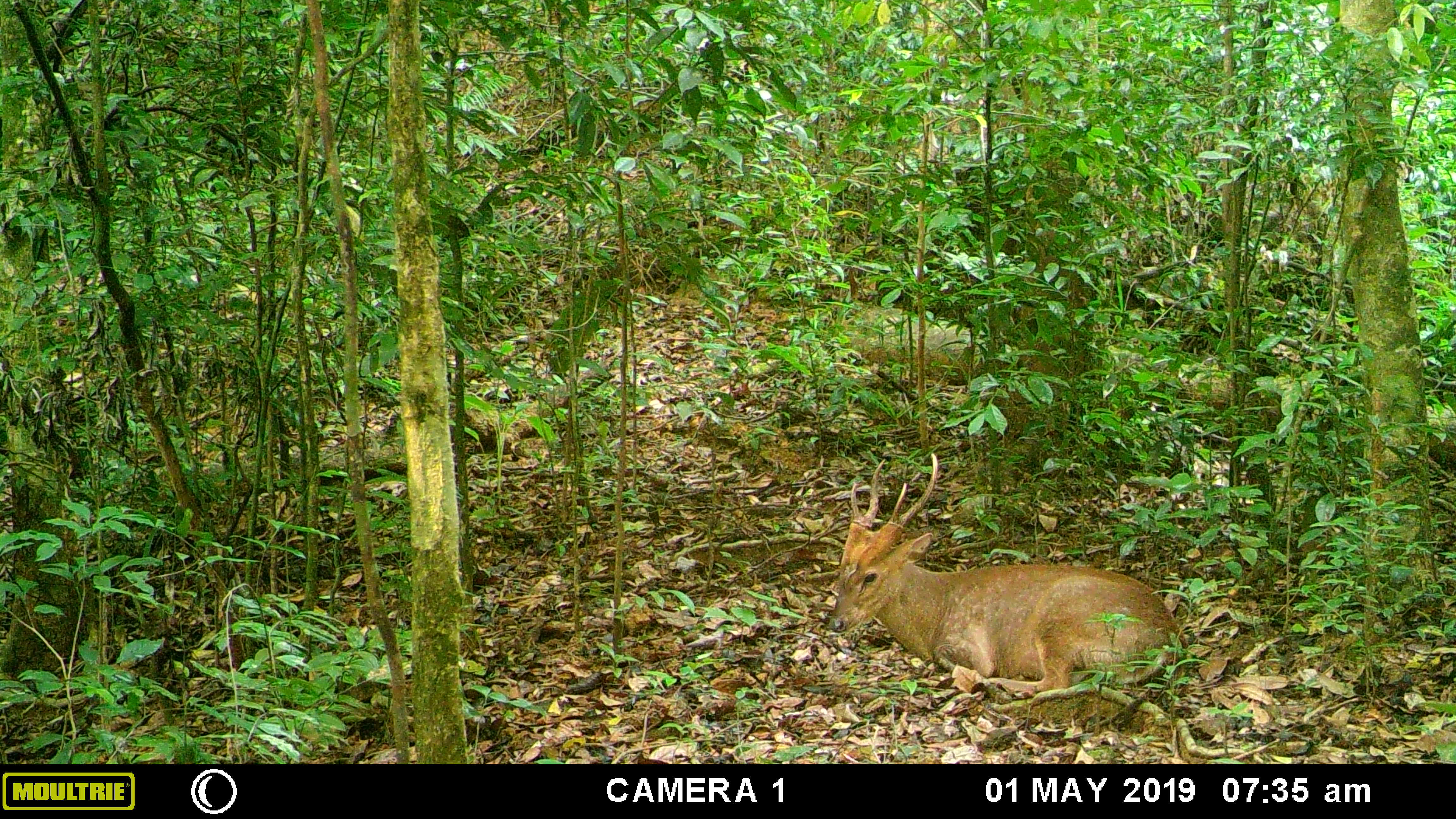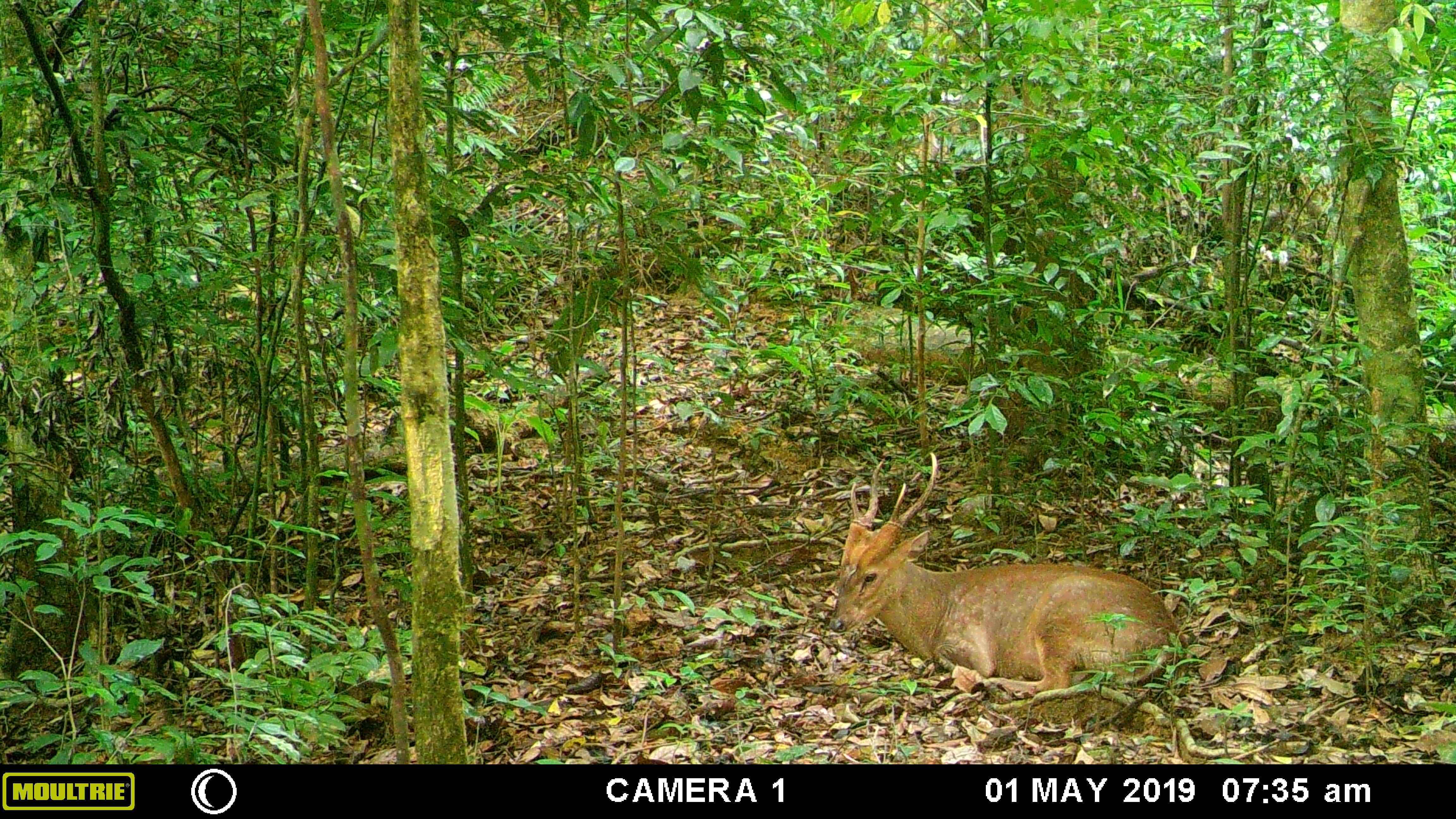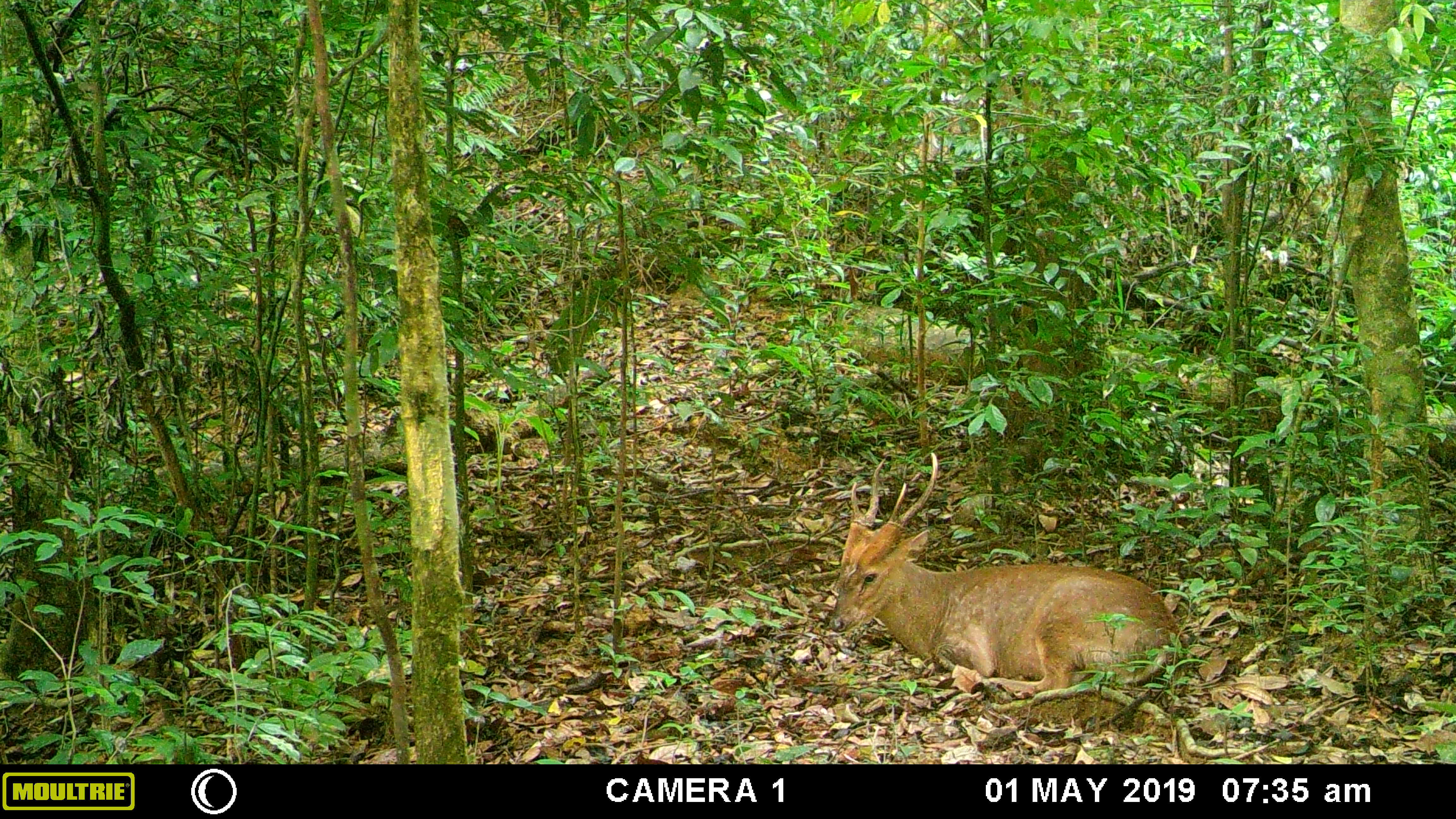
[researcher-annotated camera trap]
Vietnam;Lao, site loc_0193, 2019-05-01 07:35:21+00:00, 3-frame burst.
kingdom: Animalia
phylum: Chordata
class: Mammalia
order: Artiodactyla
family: Cervidae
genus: Muntiacus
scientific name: Muntiacus vuquangensis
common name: large-antlered muntjac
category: large antlered muntjac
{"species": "large antlered muntjac (large-antlered muntjac) (Muntiacus vuquangensis)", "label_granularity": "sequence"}